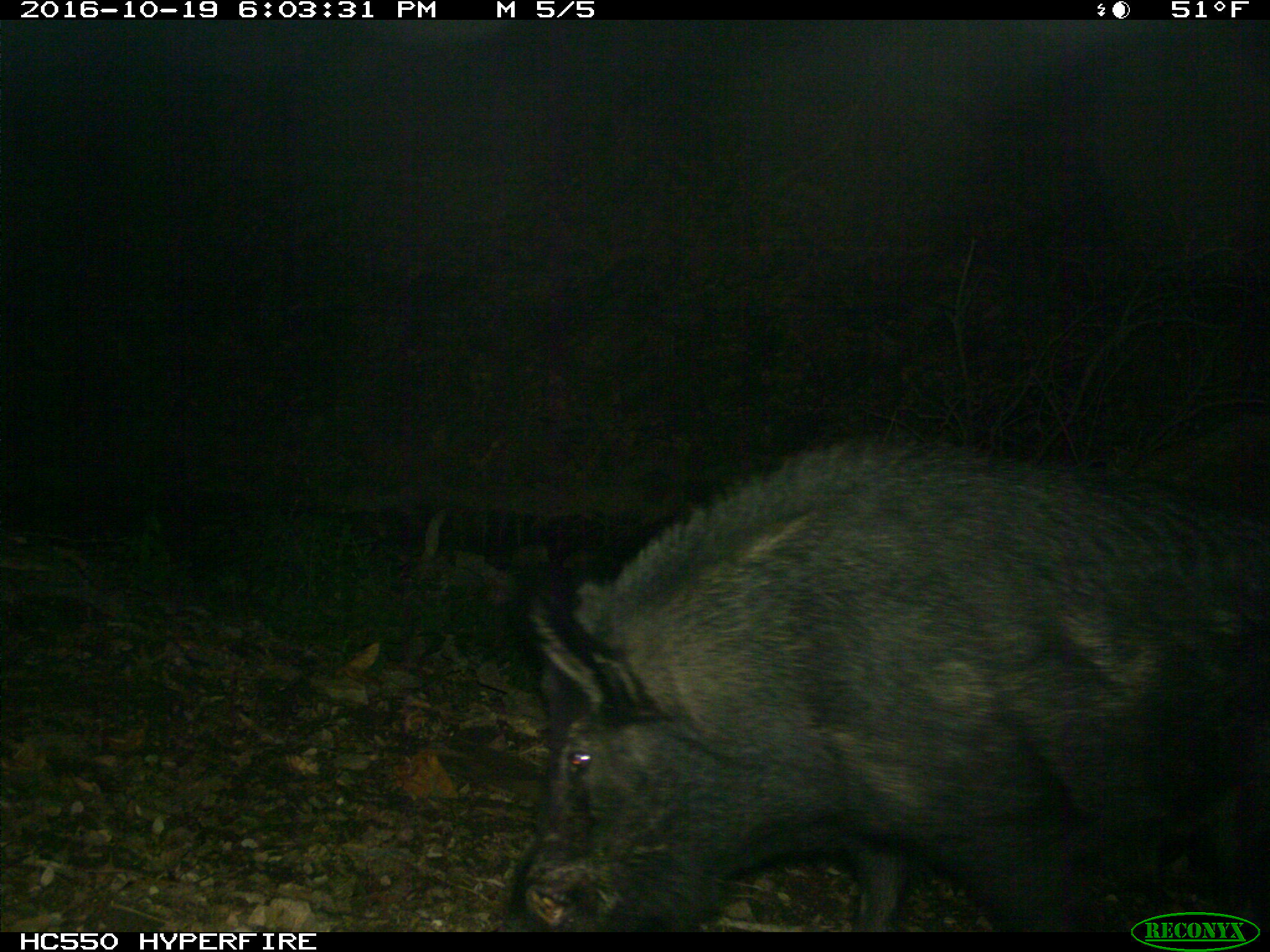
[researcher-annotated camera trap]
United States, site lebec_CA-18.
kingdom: Animalia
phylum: Chordata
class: Mammalia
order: Artiodactyla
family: Suidae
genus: Sus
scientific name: Sus scrofa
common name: wild boar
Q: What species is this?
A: Sus scrofa (wild boar).